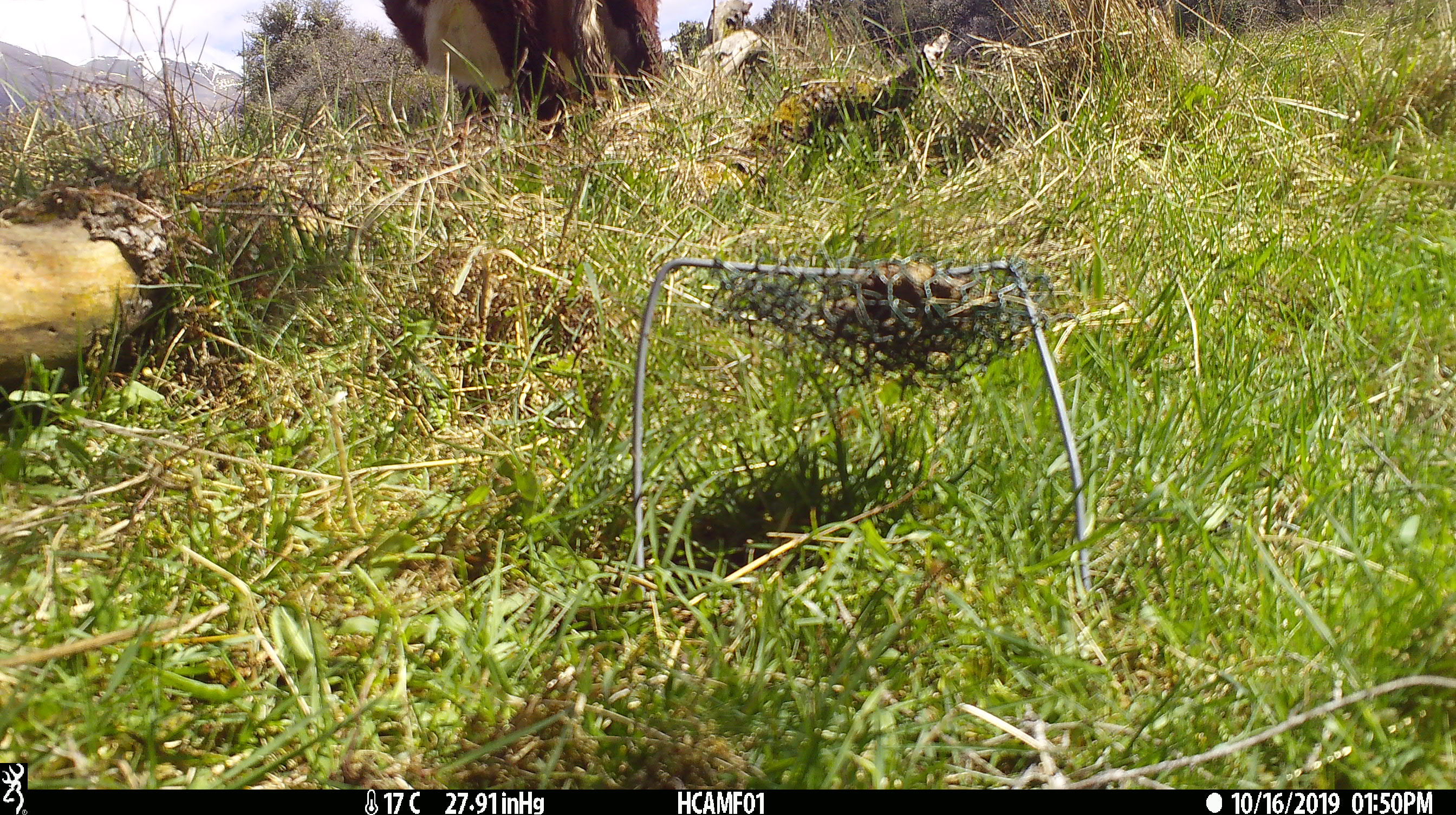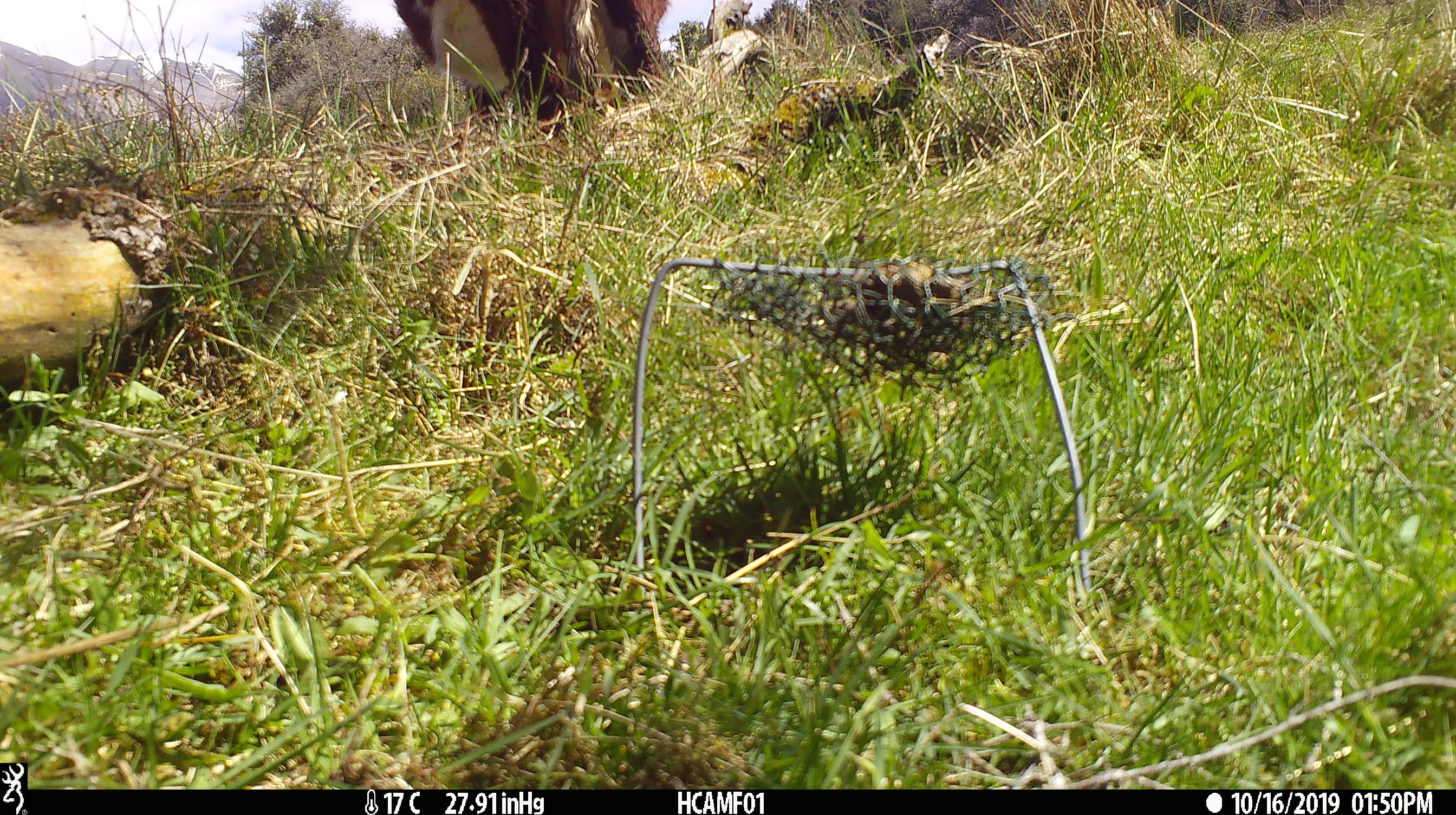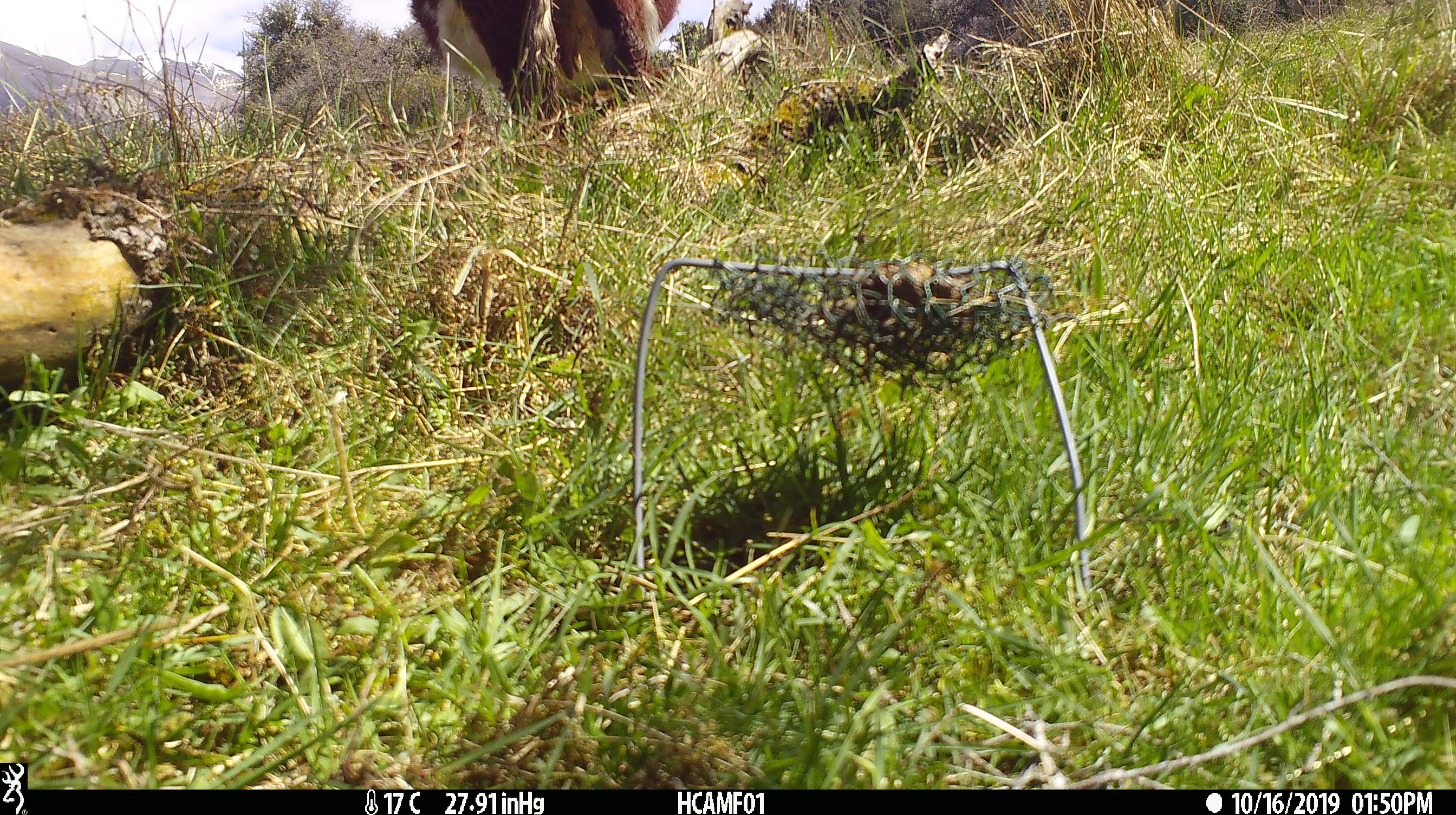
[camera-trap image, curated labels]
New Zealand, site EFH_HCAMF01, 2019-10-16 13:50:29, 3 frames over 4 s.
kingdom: Animalia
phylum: Chordata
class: Mammalia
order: Artiodactyla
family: Bovidae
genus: Bos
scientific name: Bos taurus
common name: domestic cow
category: cow